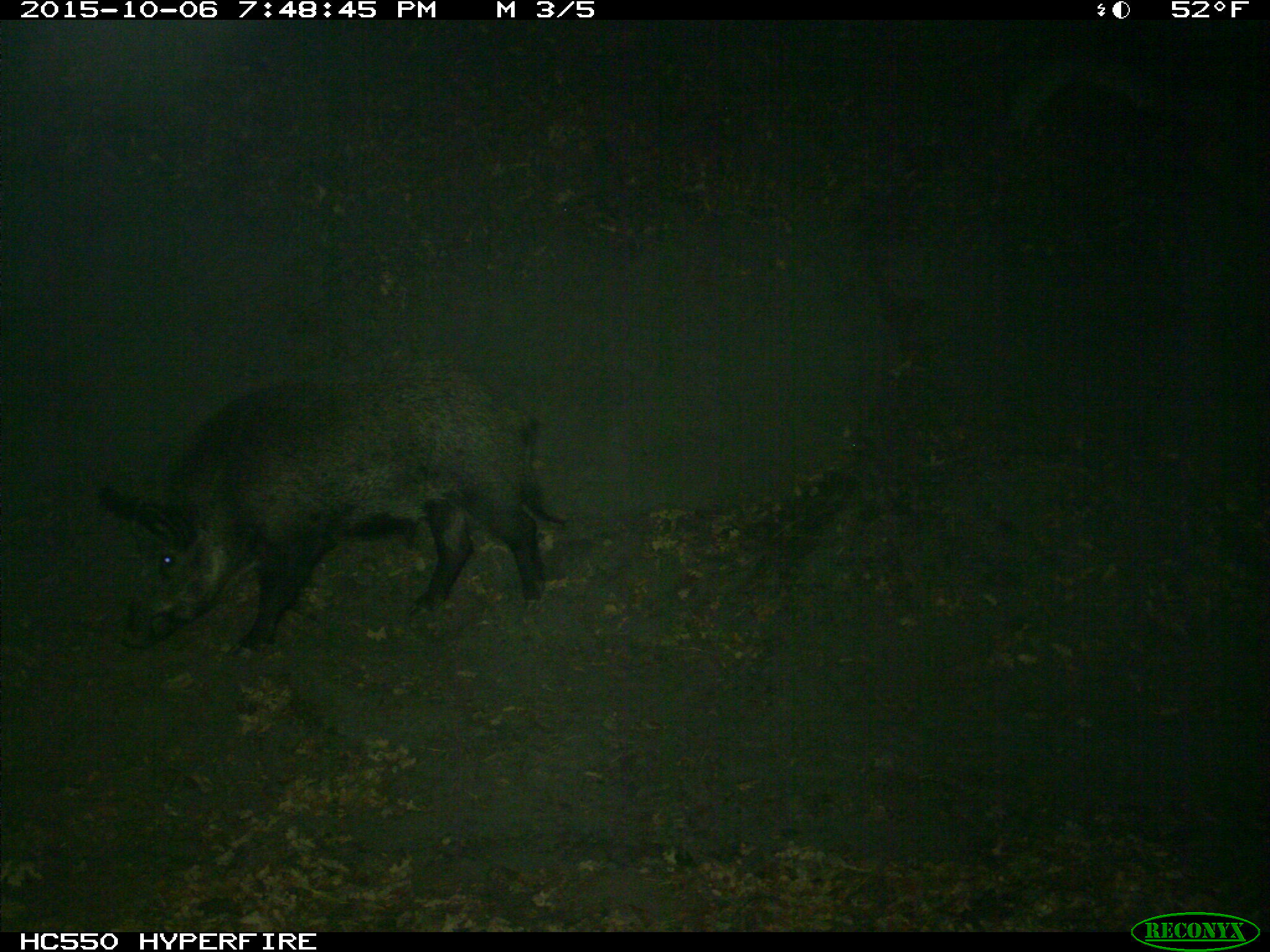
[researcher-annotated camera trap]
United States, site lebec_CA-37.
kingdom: Animalia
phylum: Chordata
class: Mammalia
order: Artiodactyla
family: Suidae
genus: Sus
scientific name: Sus scrofa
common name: wild boar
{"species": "Sus scrofa (wild boar)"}